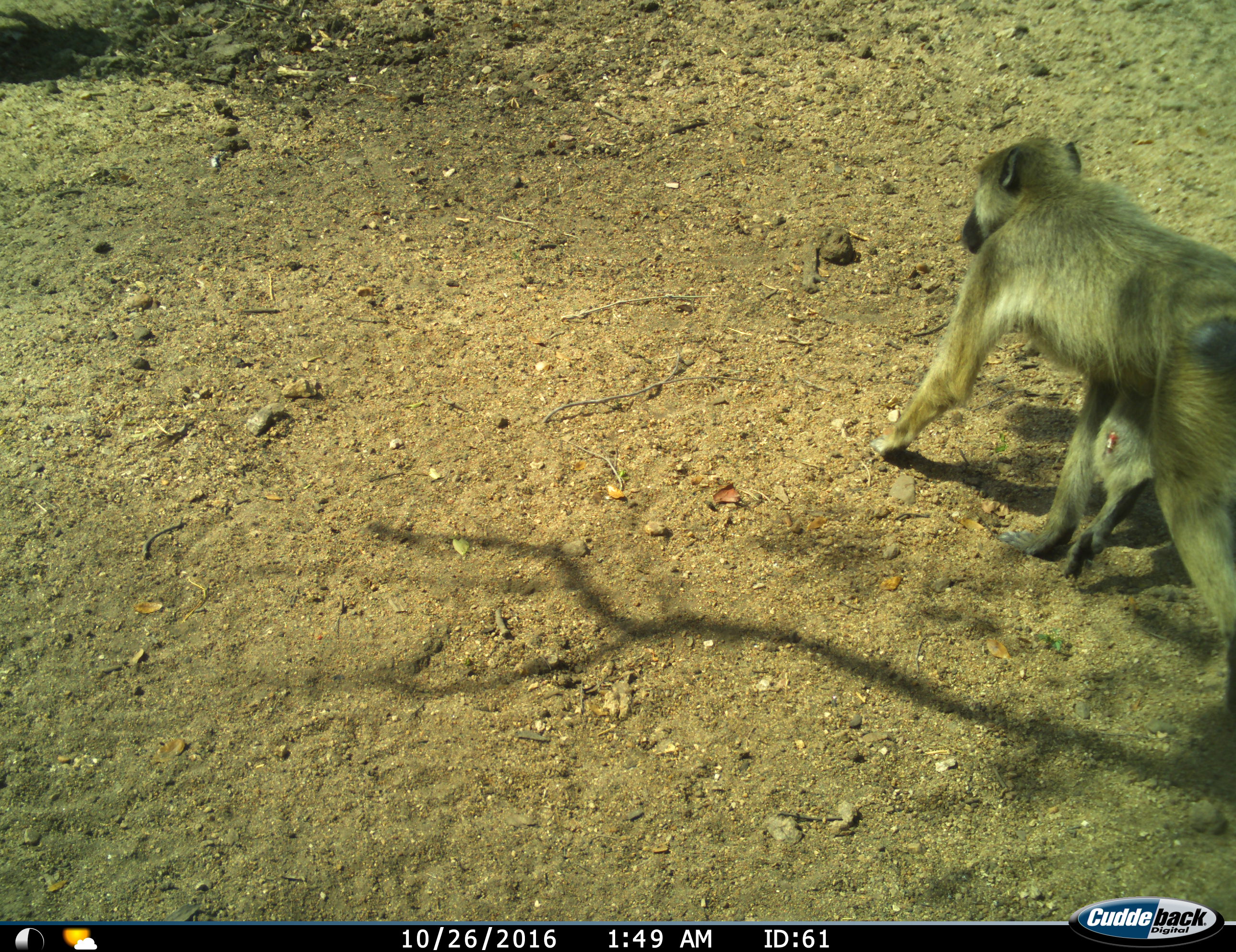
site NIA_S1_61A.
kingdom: Animalia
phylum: Chordata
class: Mammalia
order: Primates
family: Cercopithecidae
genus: Papio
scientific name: Papio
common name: baboon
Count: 1.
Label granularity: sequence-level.